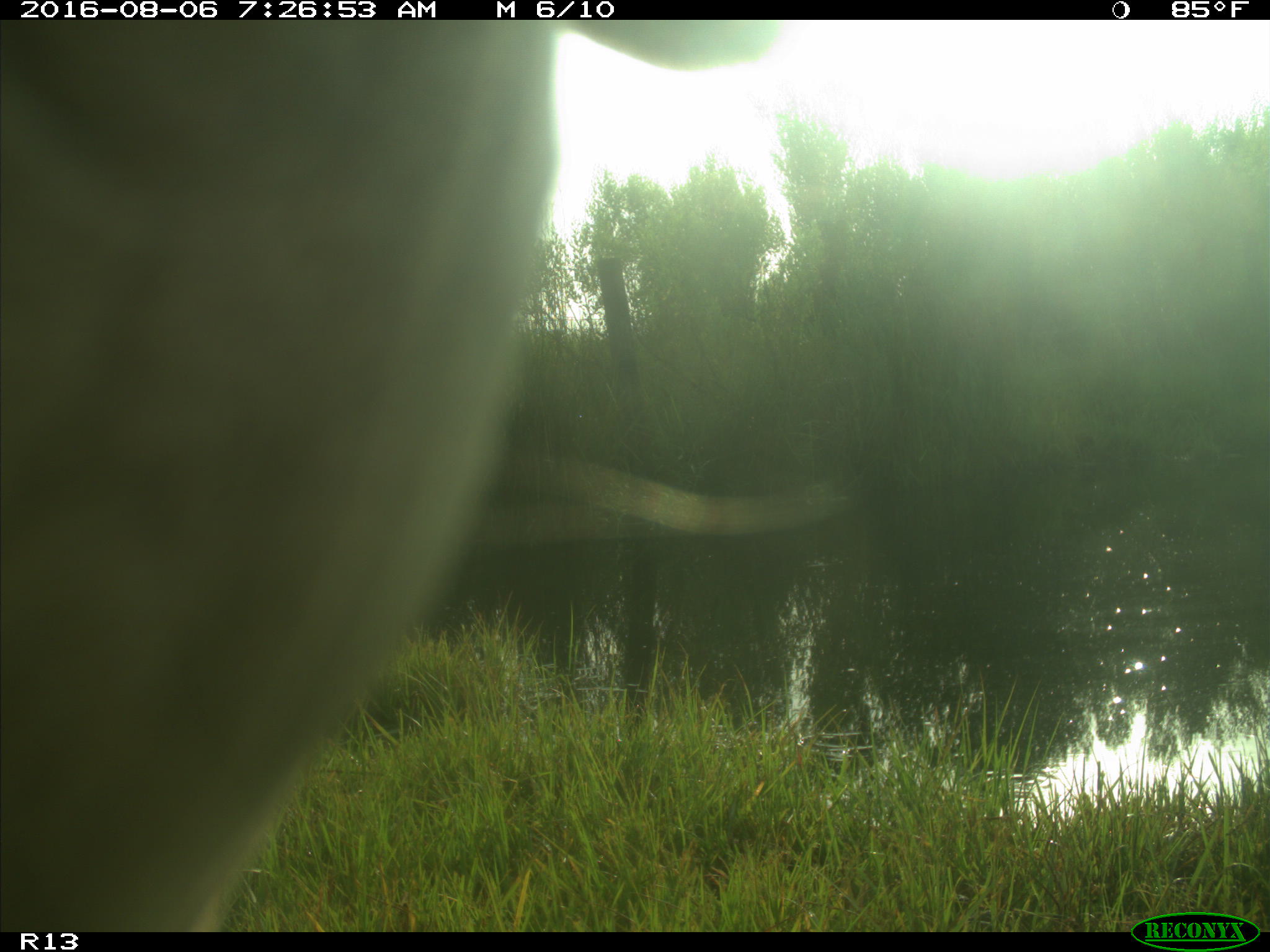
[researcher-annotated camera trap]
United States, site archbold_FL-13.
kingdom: Animalia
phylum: Chordata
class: Mammalia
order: Artiodactyla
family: Bovidae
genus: Bos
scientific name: Bos taurus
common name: domestic cow